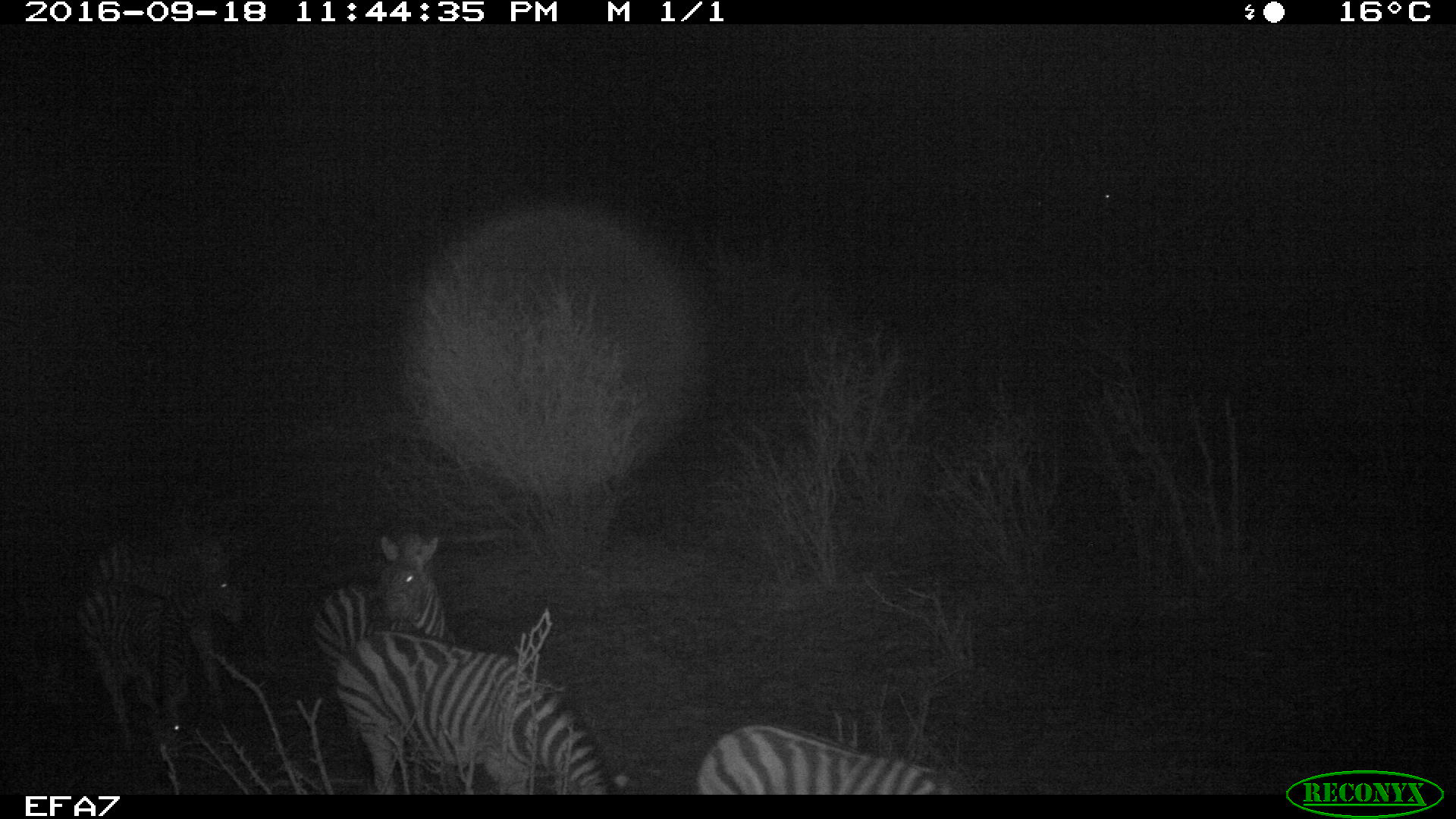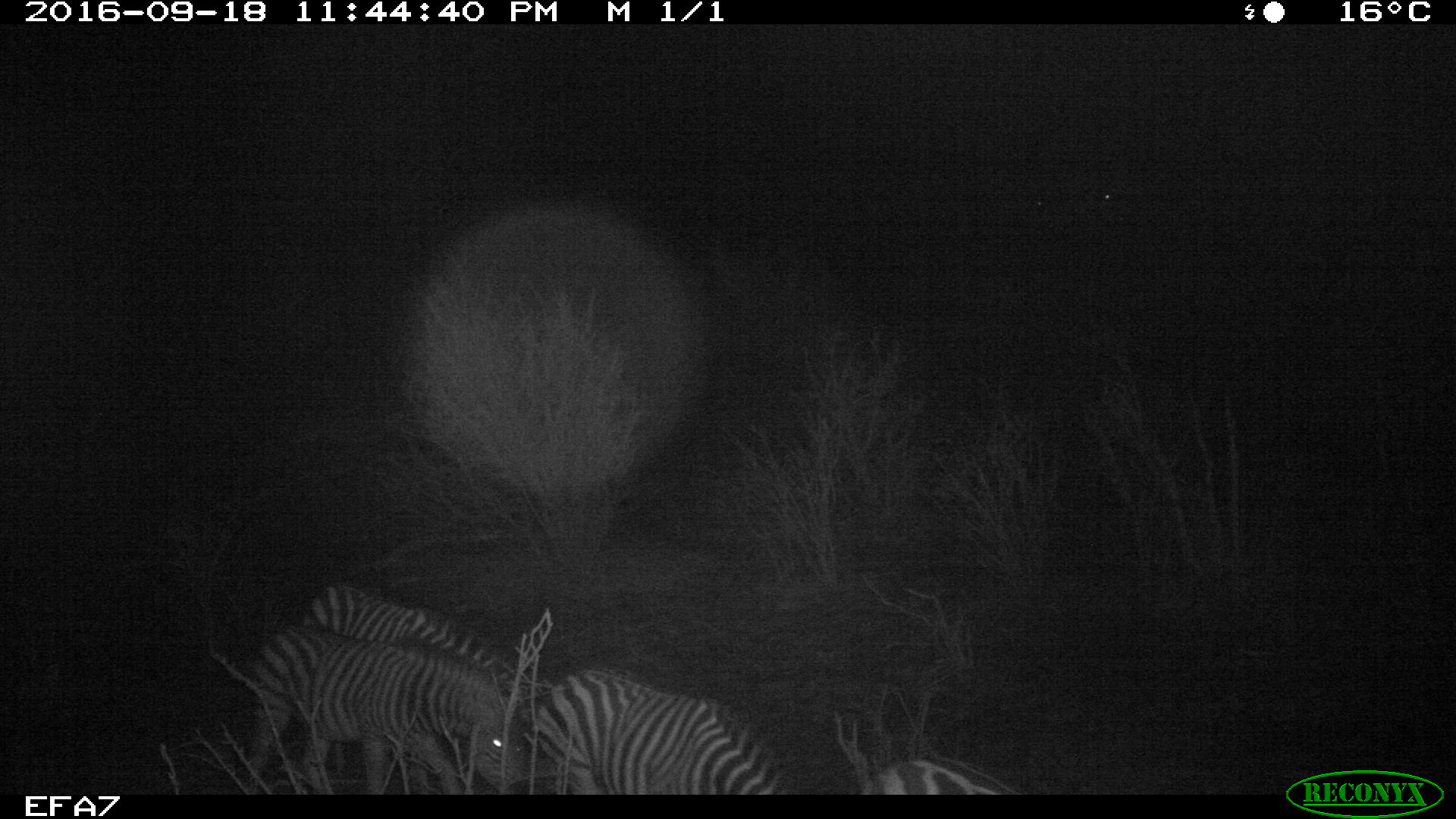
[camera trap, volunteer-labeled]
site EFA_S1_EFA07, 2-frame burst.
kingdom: Animalia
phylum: Chordata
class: Mammalia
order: Perissodactyla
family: Equidae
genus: Equus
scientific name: Equus quagga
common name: plains zebra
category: zebraplains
Zebraplains (plains zebra) (Equus quagga), count 4. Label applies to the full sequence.